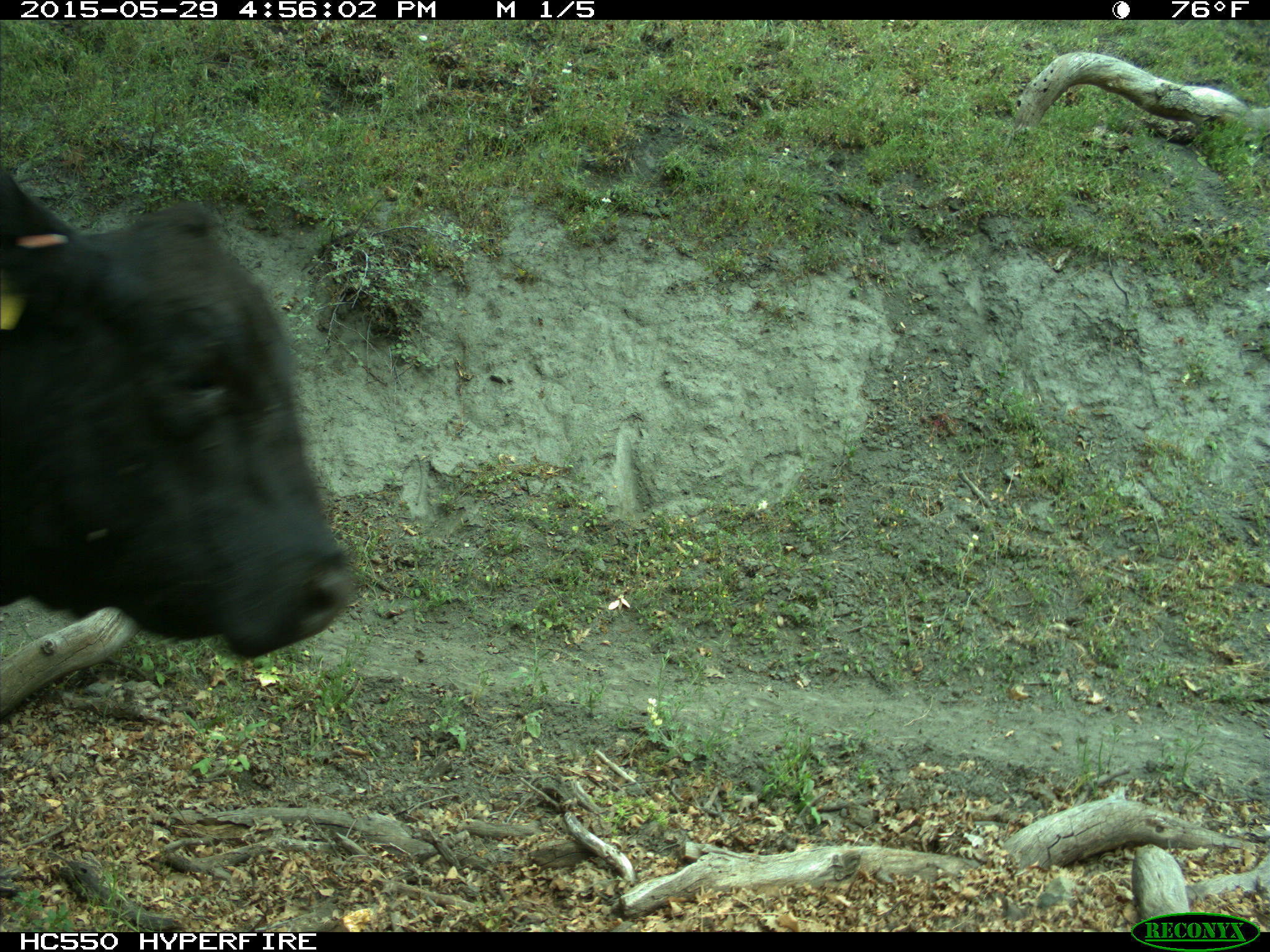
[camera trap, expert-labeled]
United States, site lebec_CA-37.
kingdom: Animalia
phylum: Chordata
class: Mammalia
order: Artiodactyla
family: Bovidae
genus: Bos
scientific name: Bos taurus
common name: domestic cow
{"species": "Bos taurus (domestic cow)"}